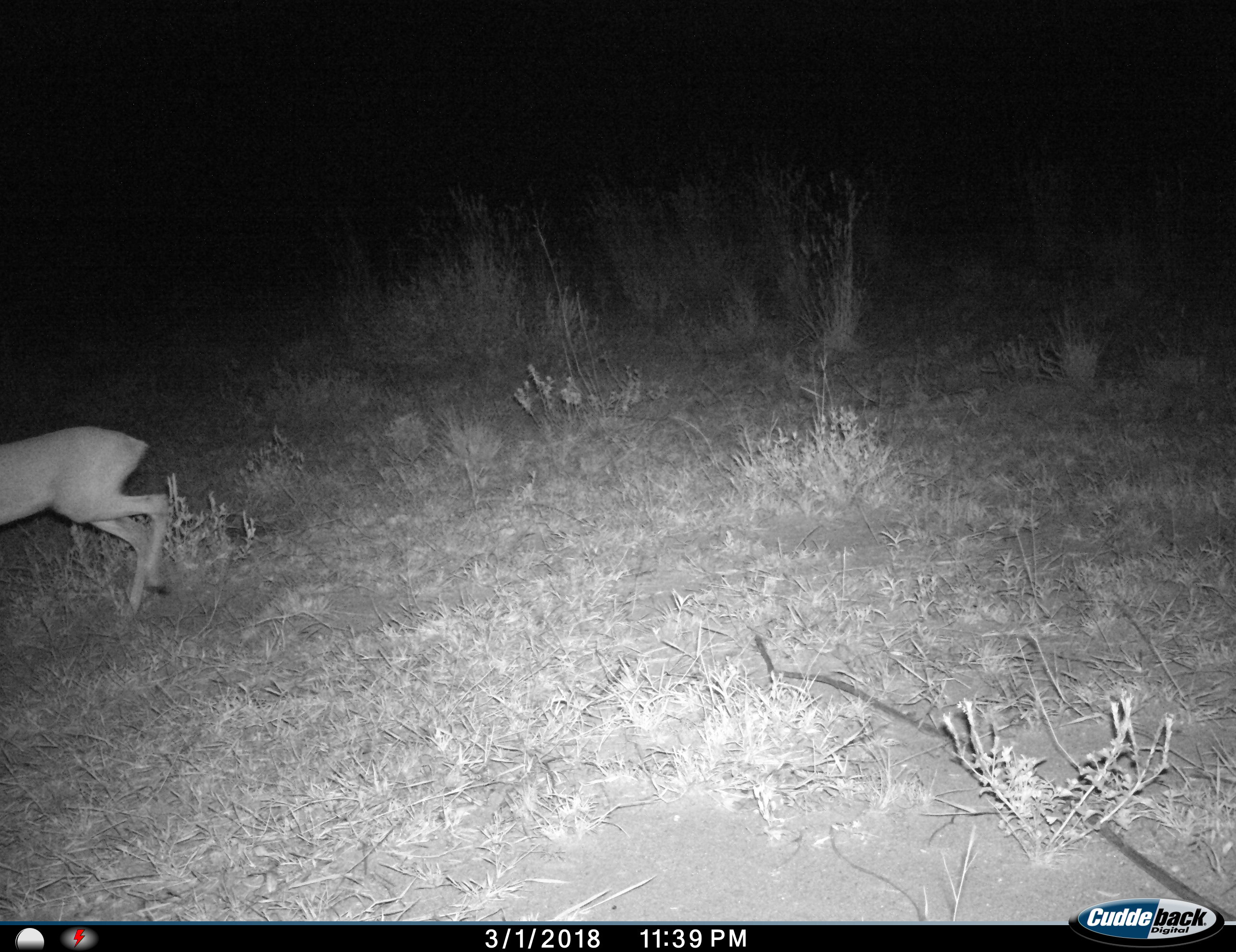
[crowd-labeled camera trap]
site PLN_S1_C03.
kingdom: Animalia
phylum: Chordata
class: Mammalia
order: Artiodactyla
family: Bovidae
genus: Raphicerus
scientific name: Raphicerus campestris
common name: steenbok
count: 1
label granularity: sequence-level